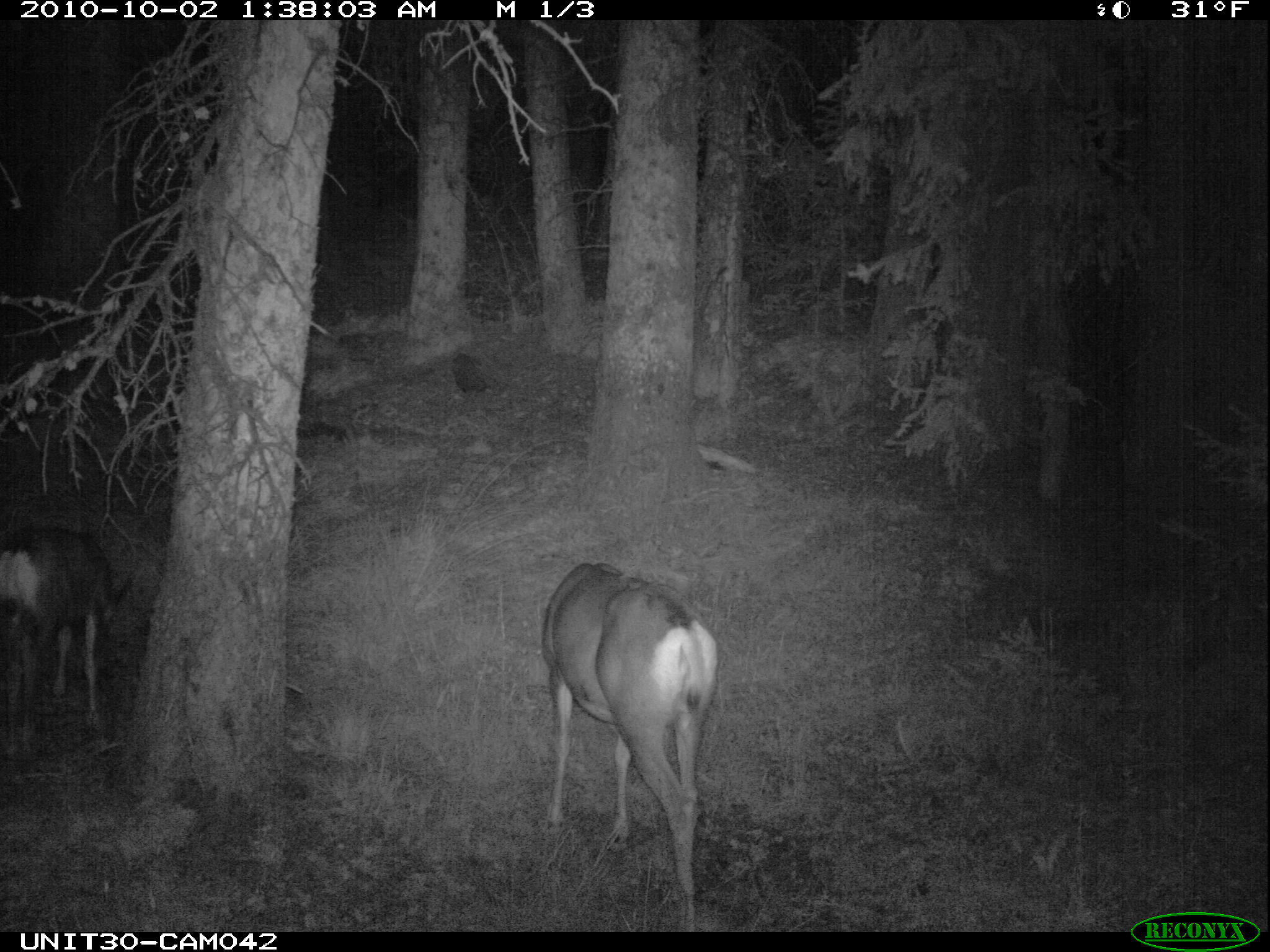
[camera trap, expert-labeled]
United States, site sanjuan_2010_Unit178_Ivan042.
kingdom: Animalia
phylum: Chordata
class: Mammalia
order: Artiodactyla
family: Cervidae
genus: Odocoileus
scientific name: Odocoileus hemionus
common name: mule deer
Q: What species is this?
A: Odocoileus hemionus (mule deer).